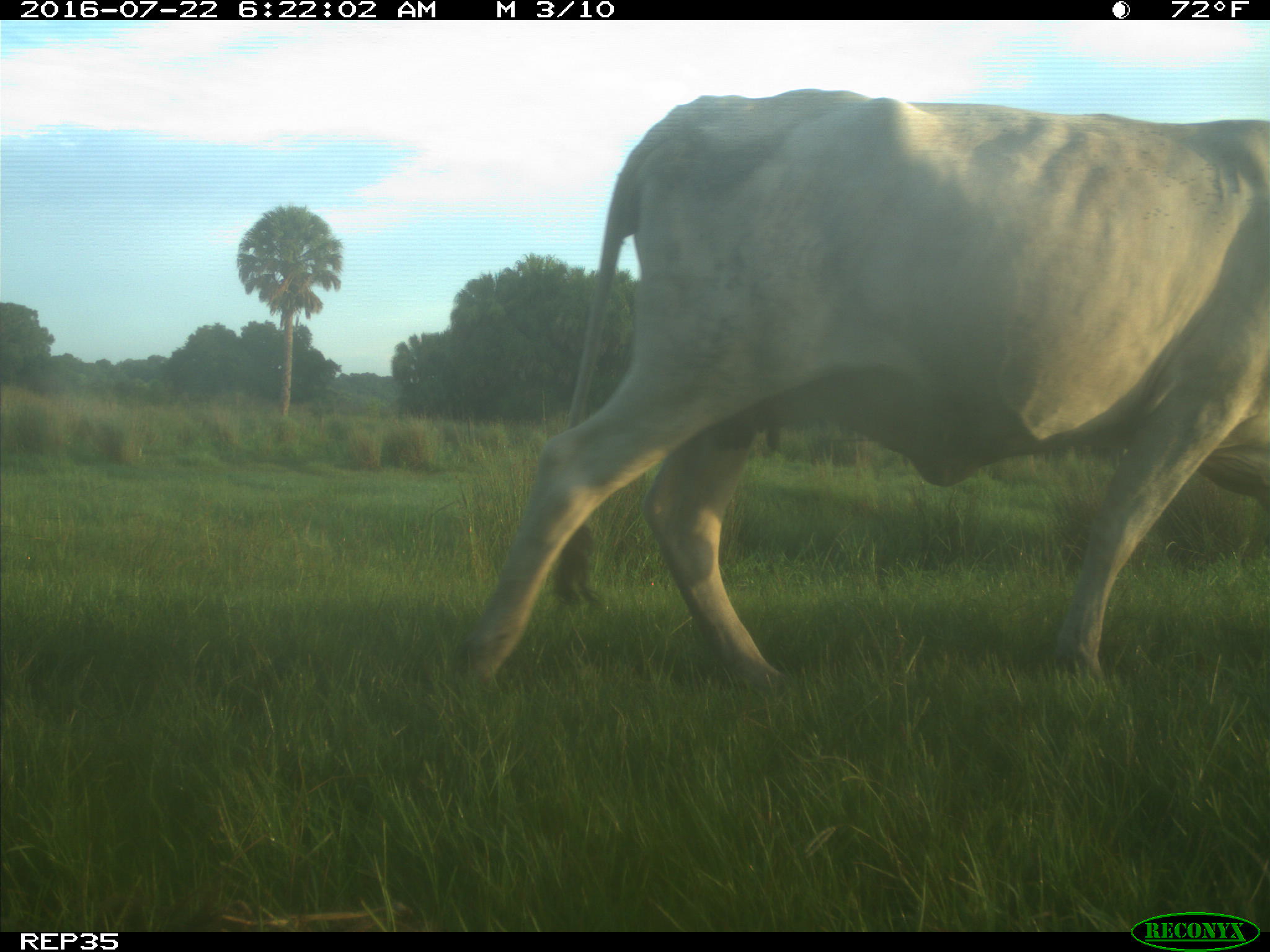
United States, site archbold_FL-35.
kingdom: Animalia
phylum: Chordata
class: Mammalia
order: Artiodactyla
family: Bovidae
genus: Bos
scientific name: Bos taurus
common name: domestic cow